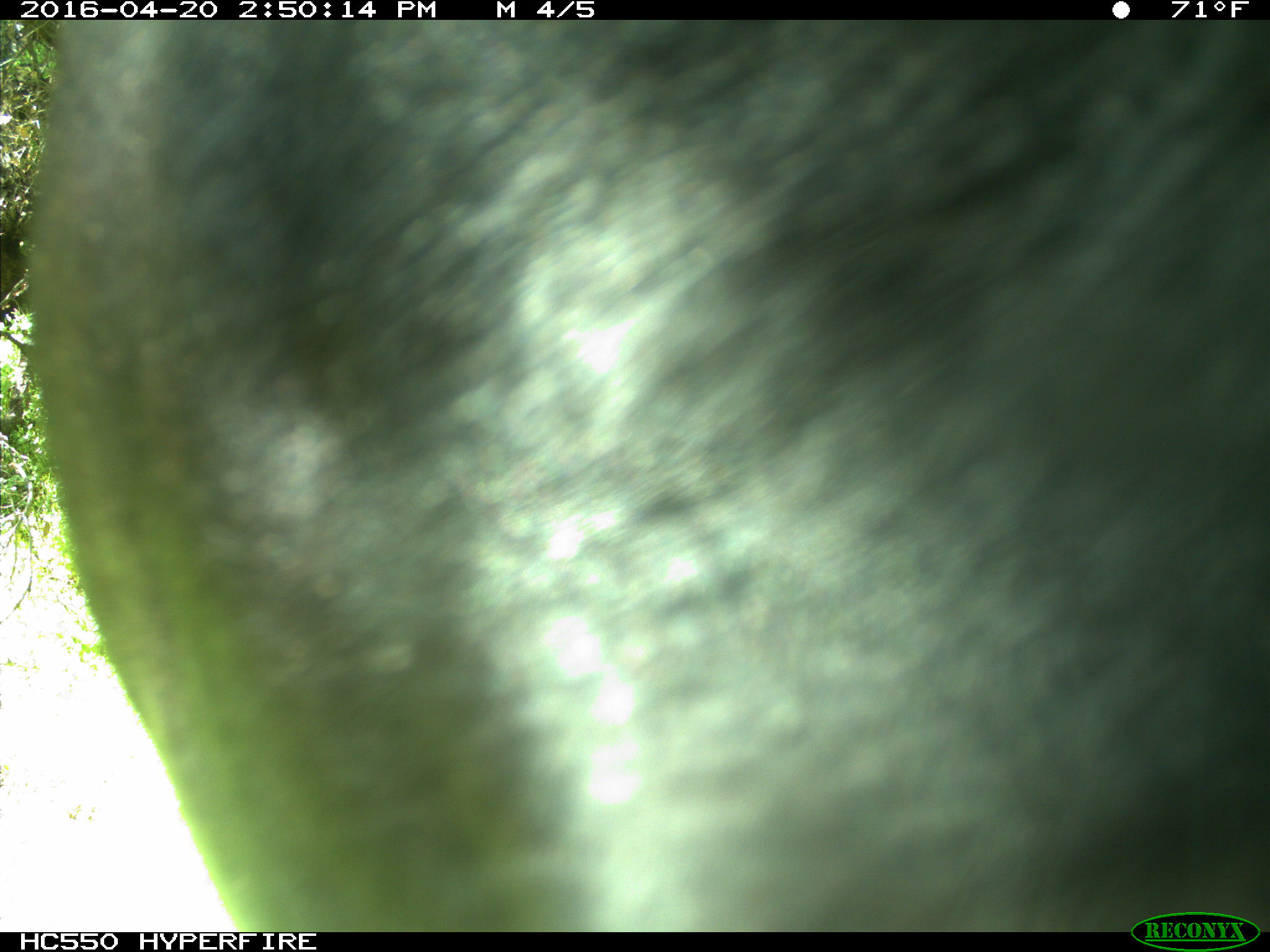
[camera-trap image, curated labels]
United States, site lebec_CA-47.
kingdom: Animalia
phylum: Chordata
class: Mammalia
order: Artiodactyla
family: Bovidae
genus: Bos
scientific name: Bos taurus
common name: domestic cow